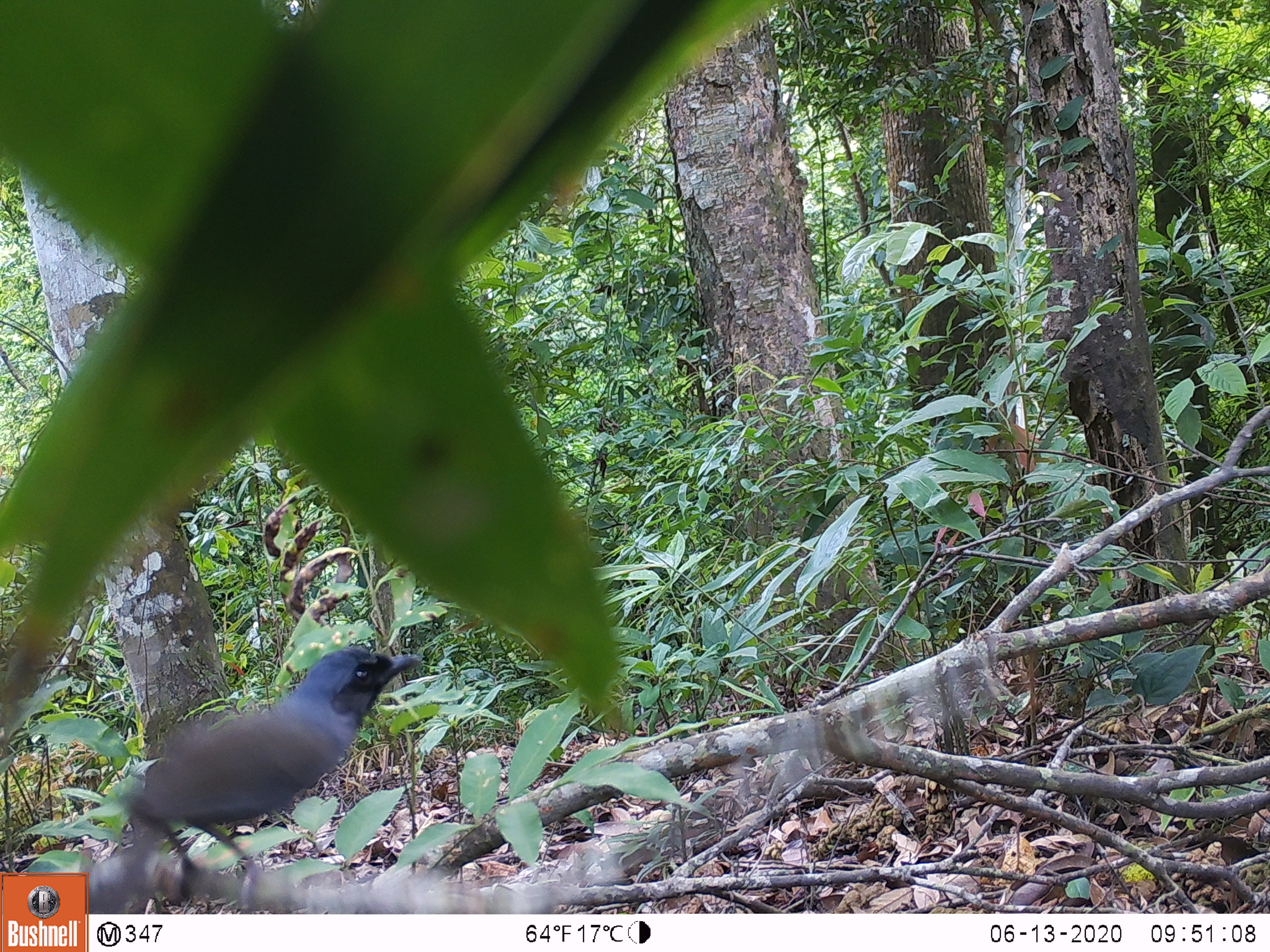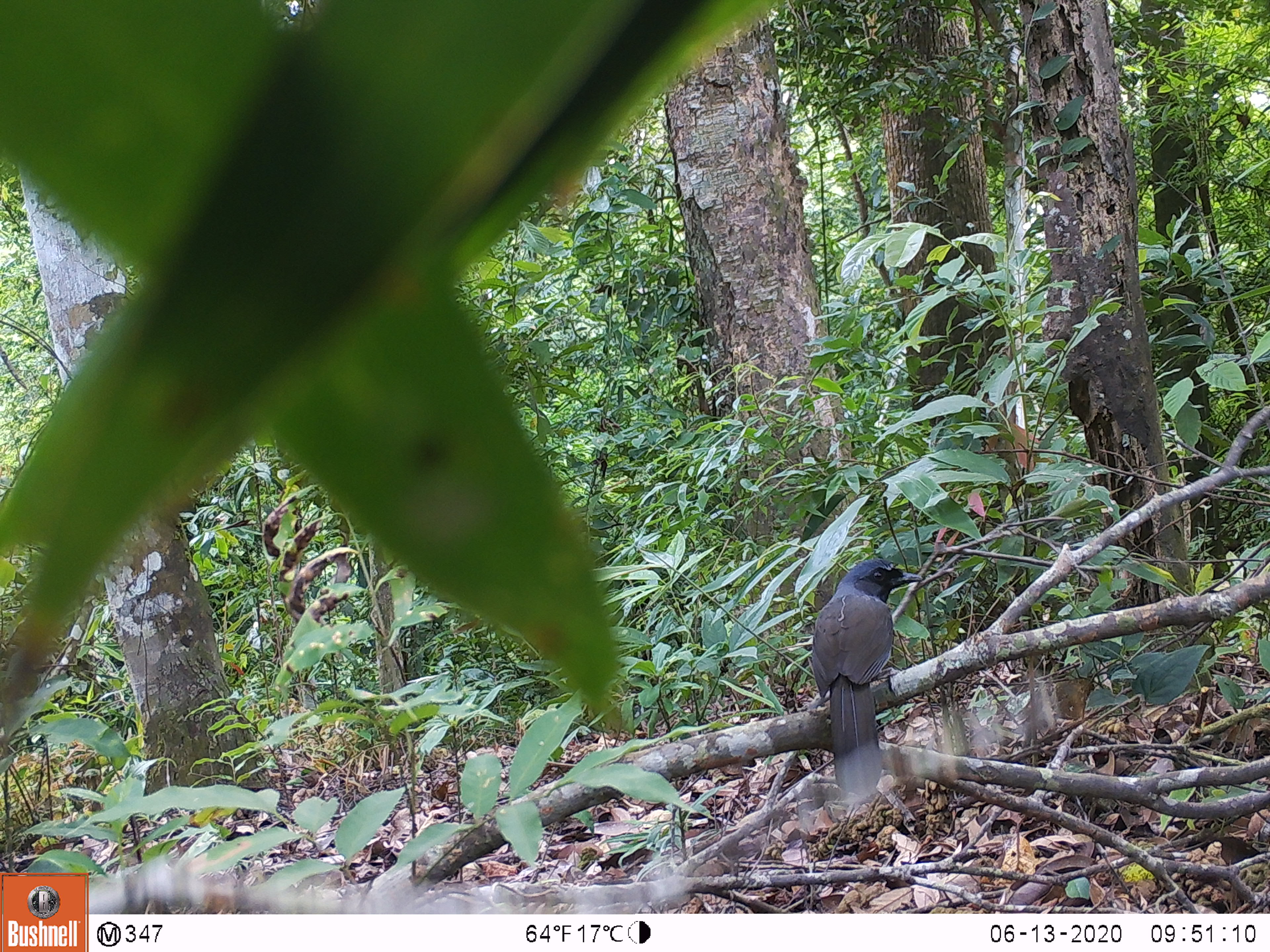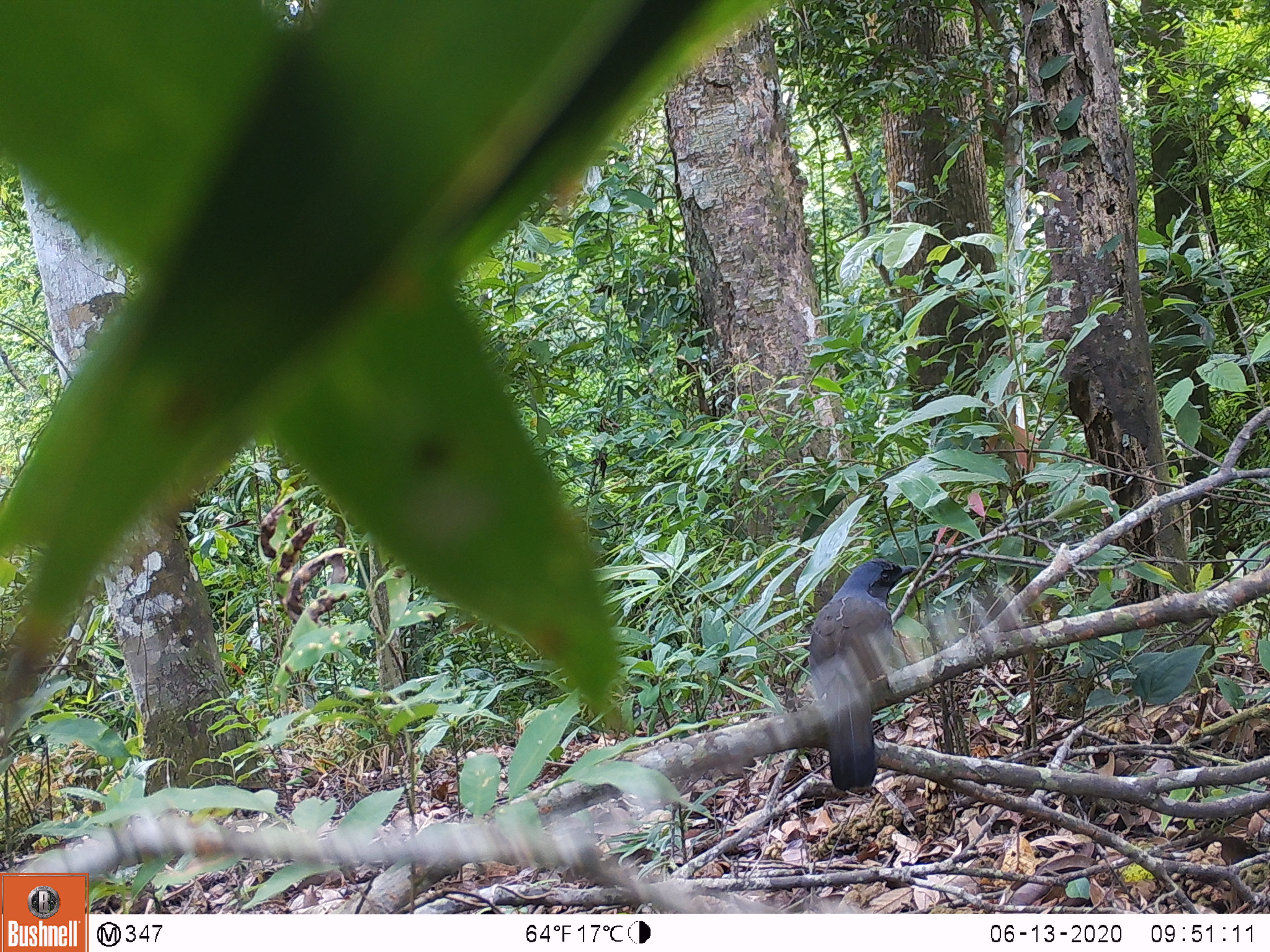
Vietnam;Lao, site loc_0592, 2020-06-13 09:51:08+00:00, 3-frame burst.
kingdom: Animalia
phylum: Chordata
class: Aves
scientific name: Aves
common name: bird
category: unidentified bird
Unidentified bird (bird) (Aves). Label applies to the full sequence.